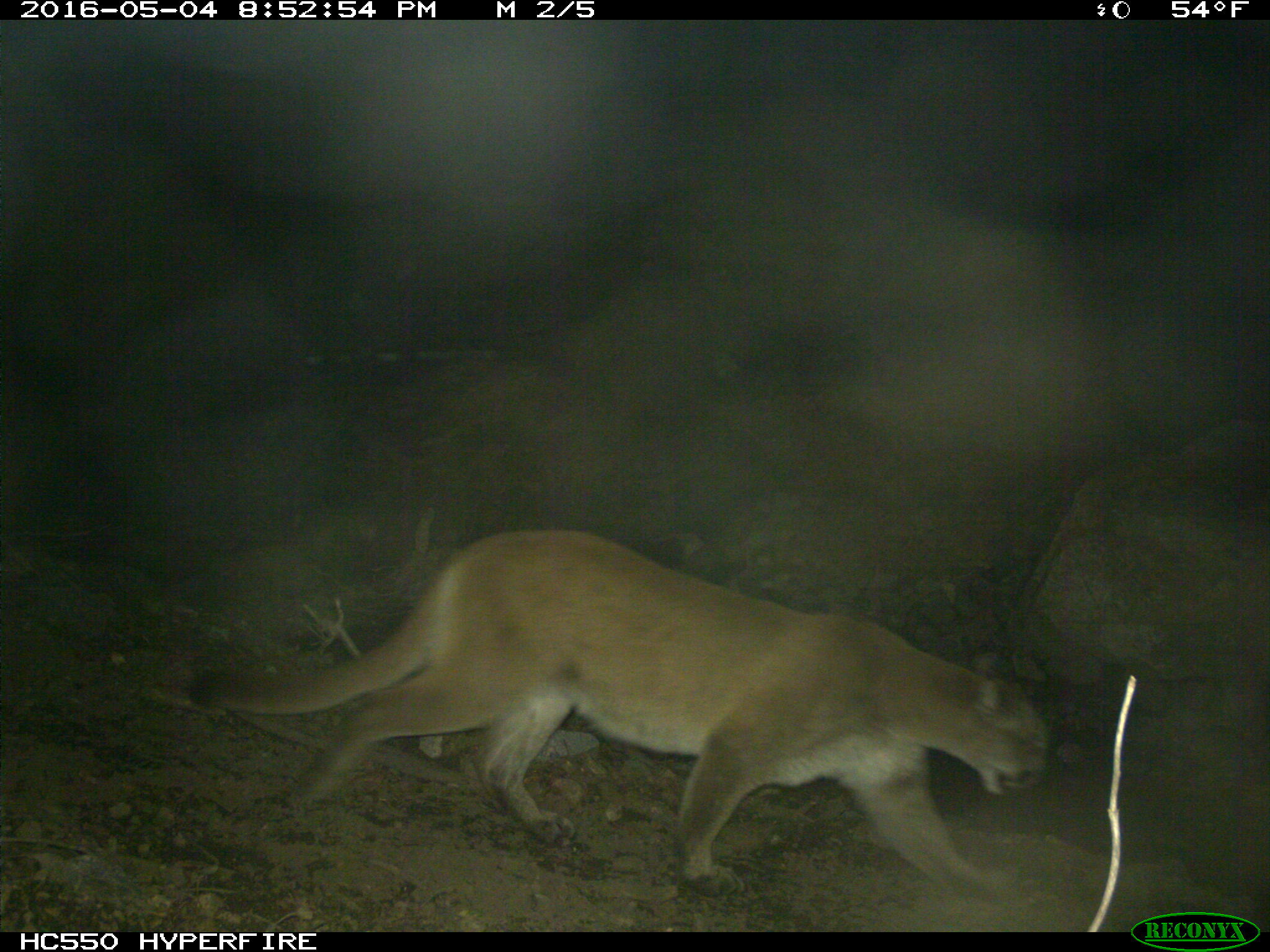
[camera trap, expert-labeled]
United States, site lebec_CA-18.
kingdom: Animalia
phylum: Chordata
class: Mammalia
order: Carnivora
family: Felidae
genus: Puma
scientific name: Puma concolor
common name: mountain lion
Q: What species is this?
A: Puma concolor (mountain lion).